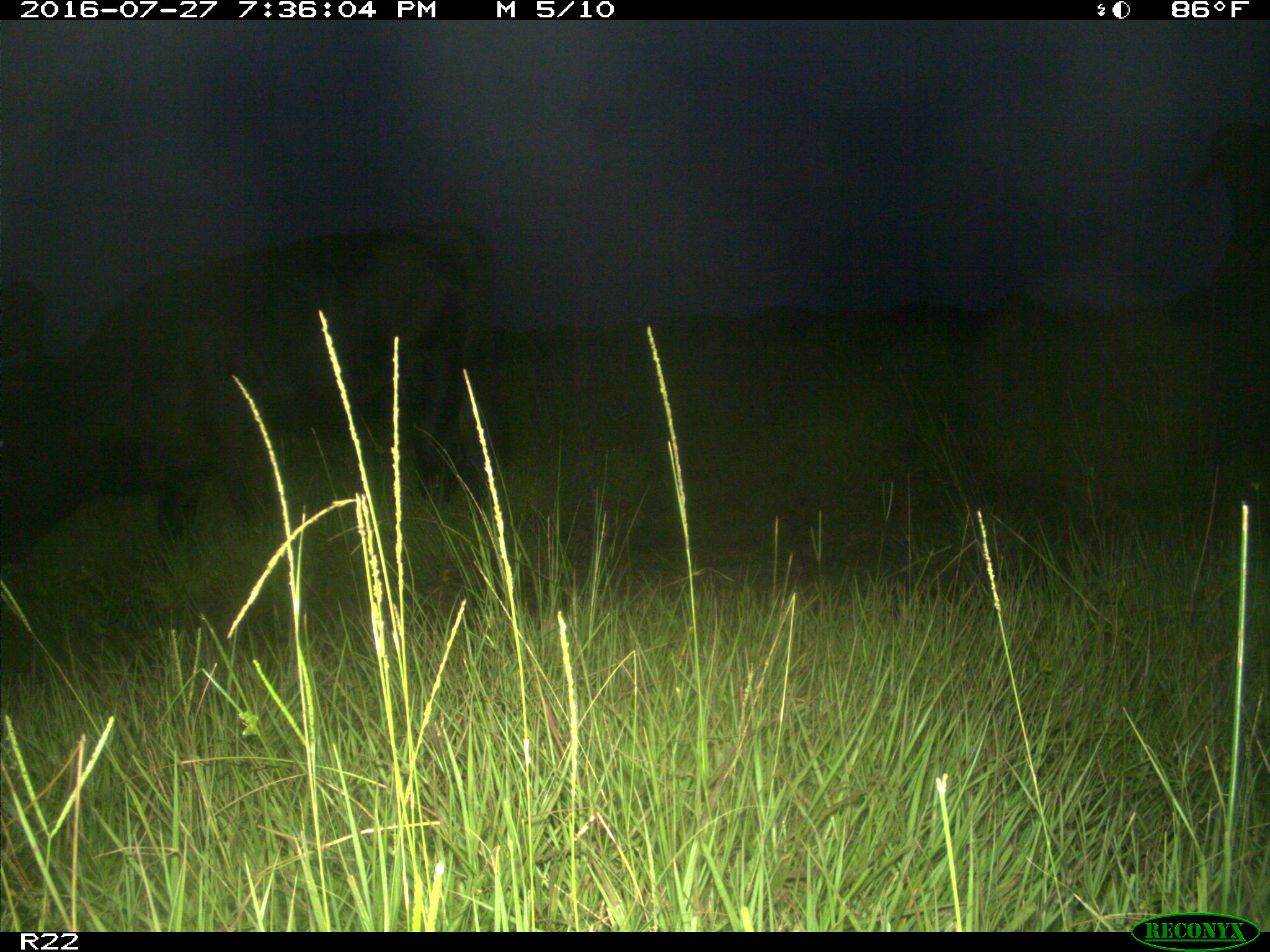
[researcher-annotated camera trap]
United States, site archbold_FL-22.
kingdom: Animalia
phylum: Chordata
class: Mammalia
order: Artiodactyla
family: Bovidae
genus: Bos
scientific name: Bos taurus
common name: domestic cow